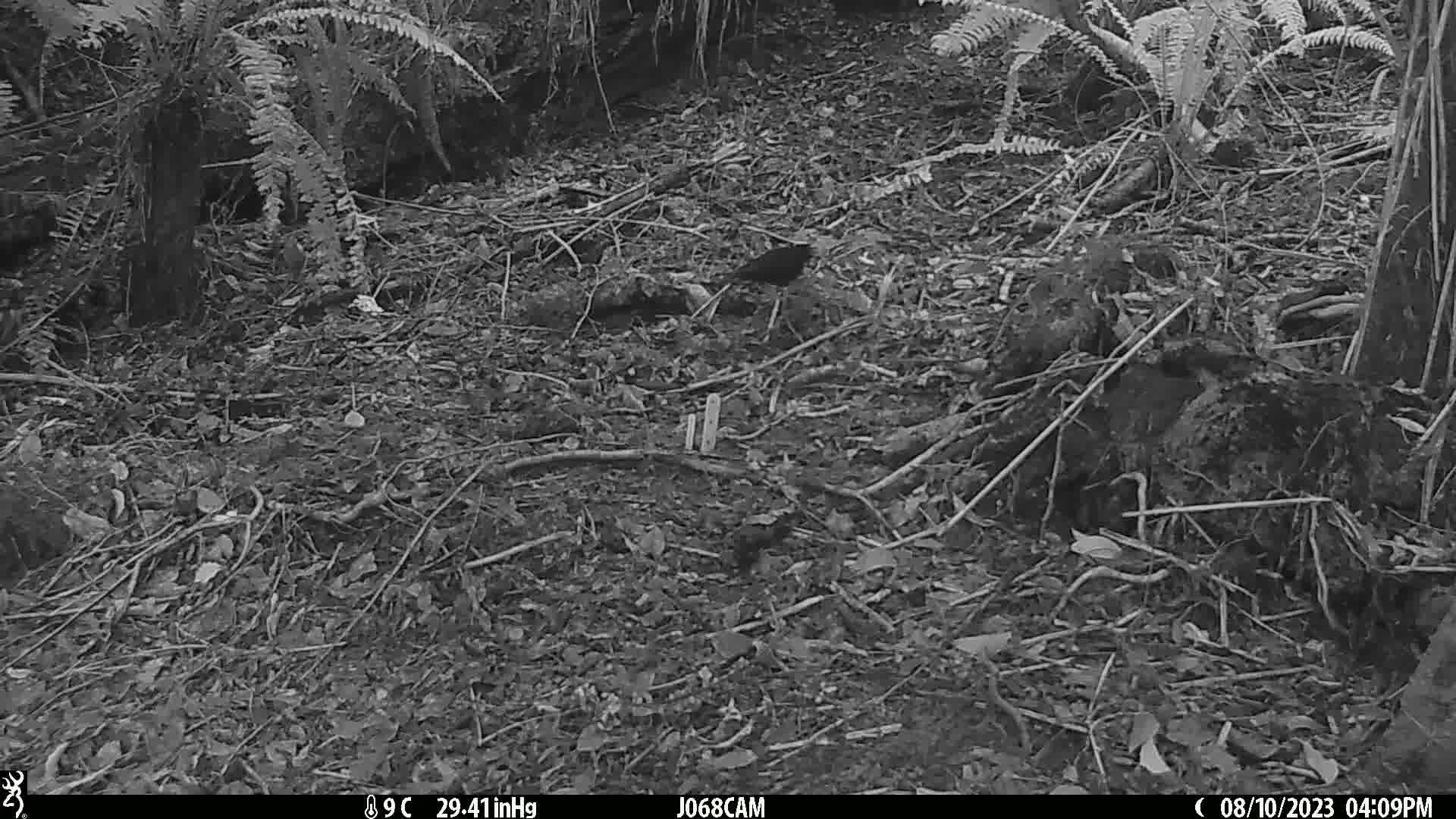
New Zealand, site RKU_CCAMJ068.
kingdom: Animalia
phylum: Chordata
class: Aves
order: Passeriformes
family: Turdidae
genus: Turdus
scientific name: Turdus merula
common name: eurasian blackbird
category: blackbird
Blackbird (eurasian blackbird) (Turdus merula).